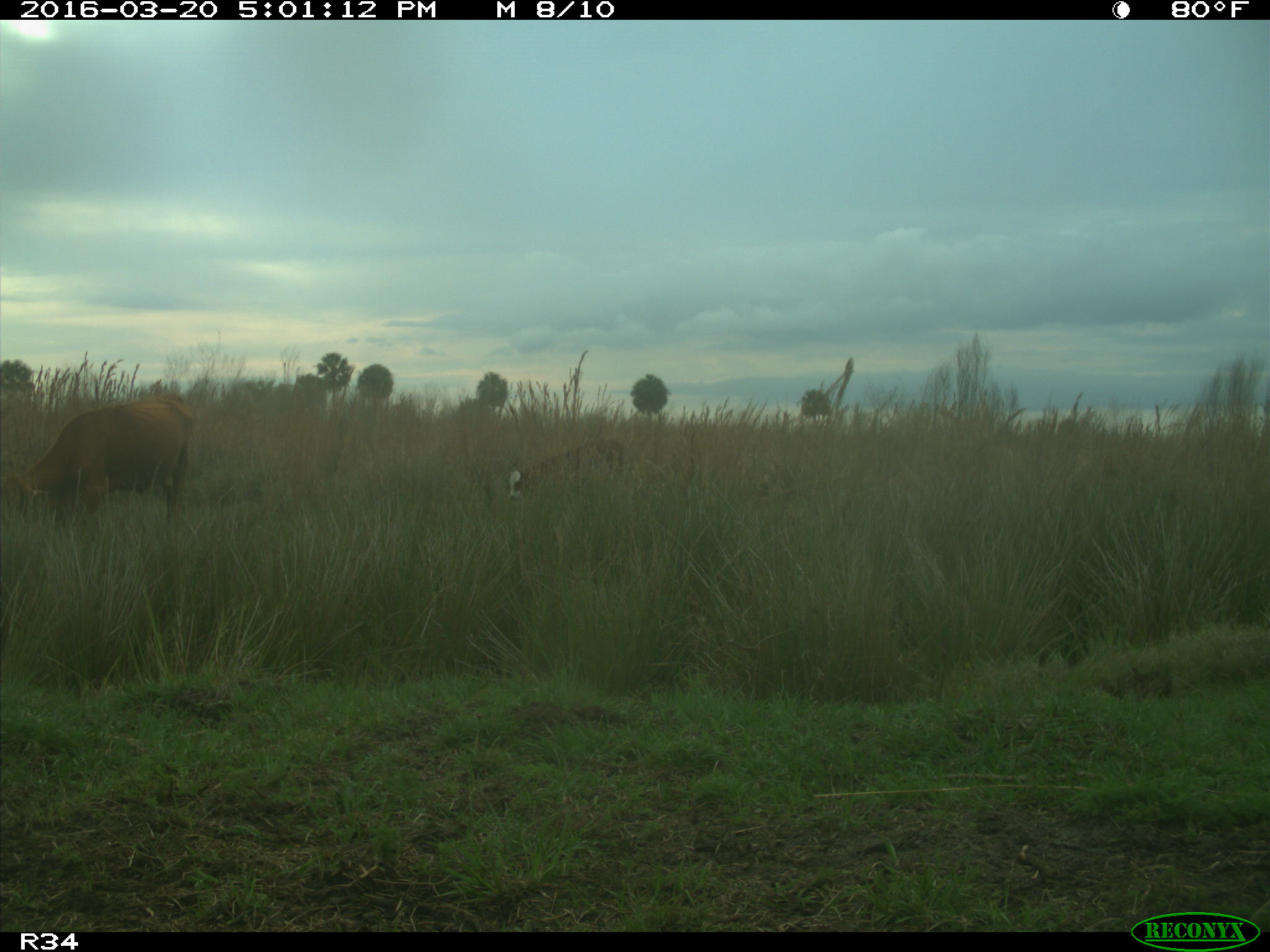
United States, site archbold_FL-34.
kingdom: Animalia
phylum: Chordata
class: Mammalia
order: Artiodactyla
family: Bovidae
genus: Bos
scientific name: Bos taurus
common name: domestic cow